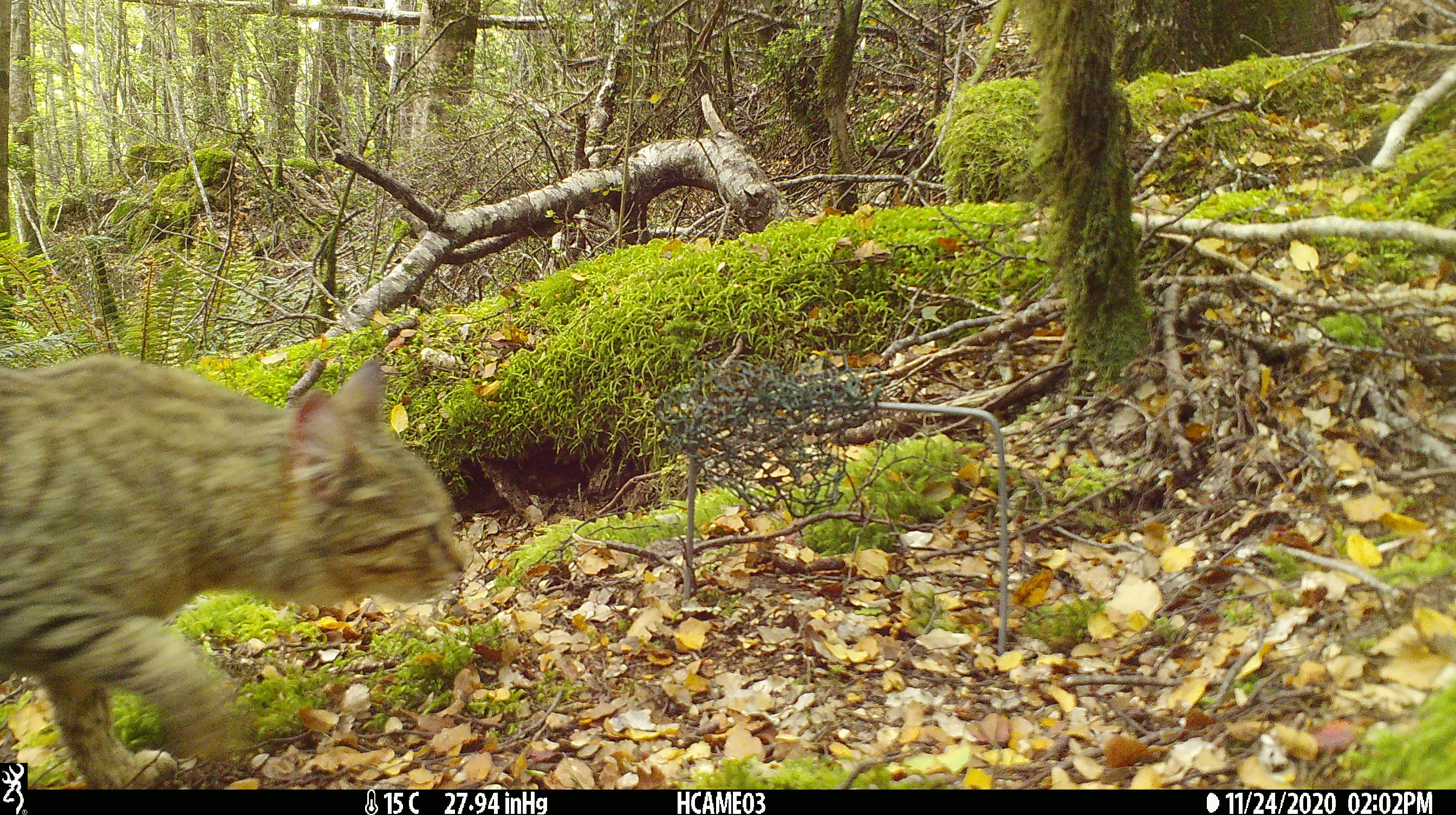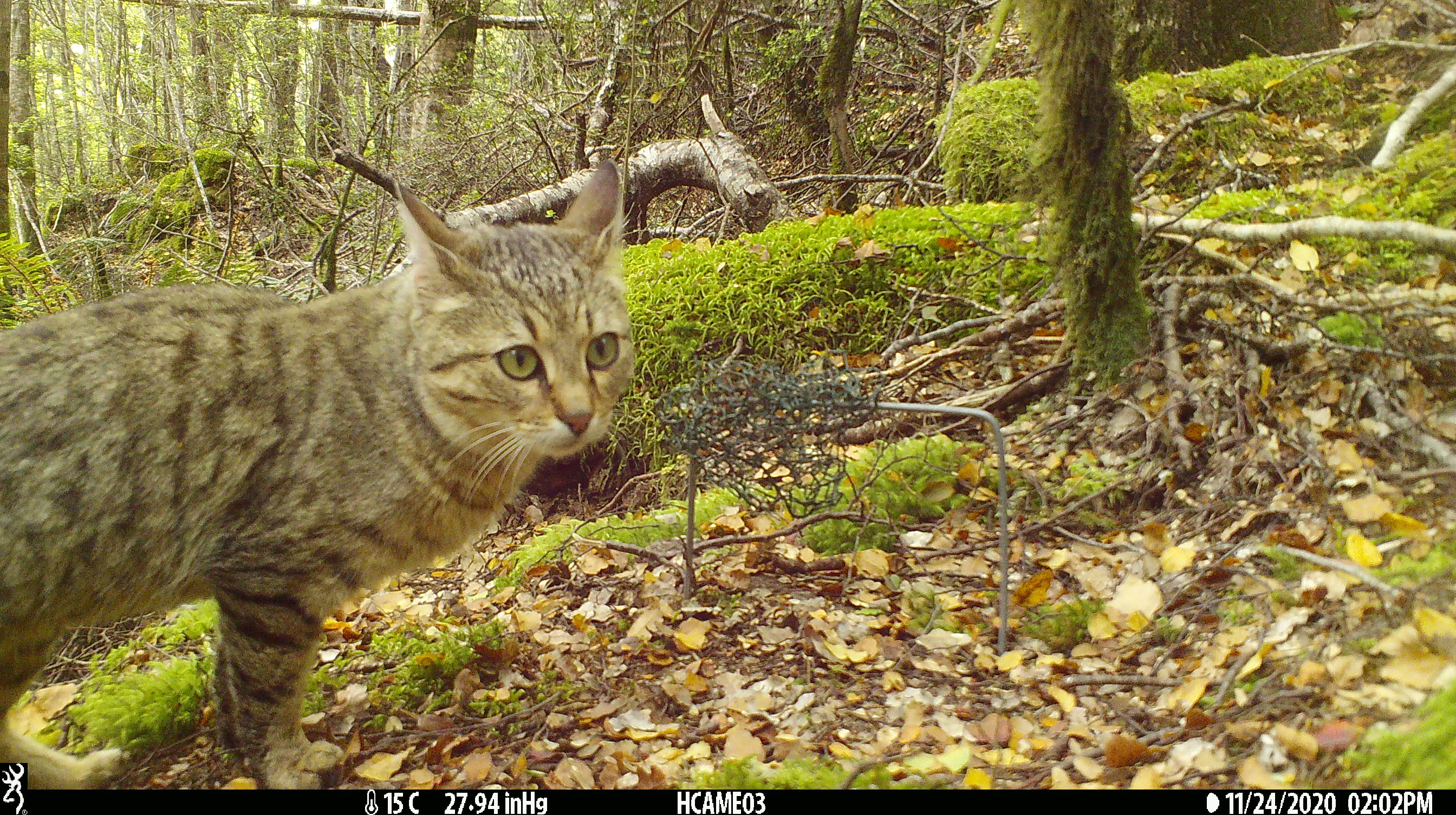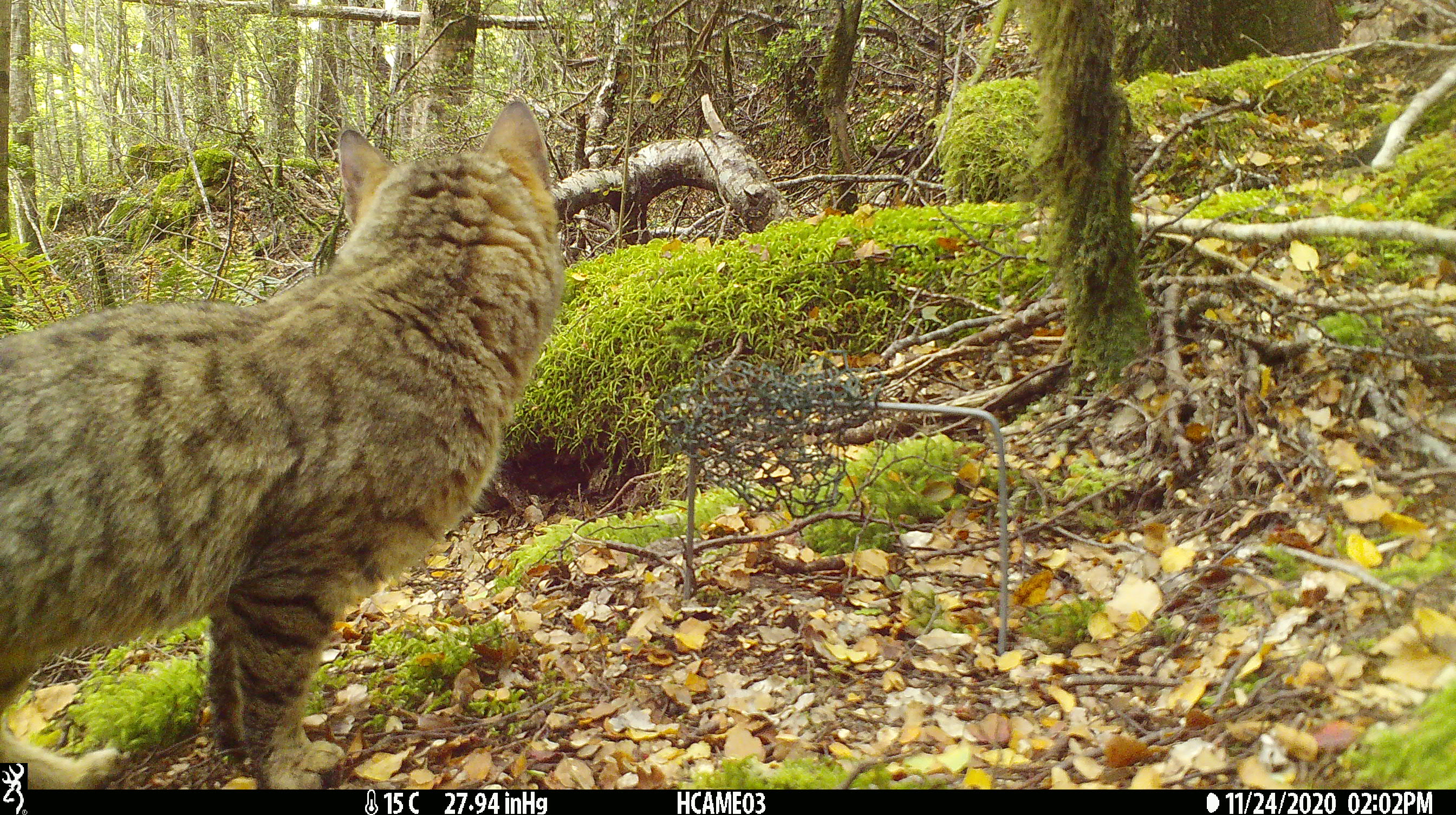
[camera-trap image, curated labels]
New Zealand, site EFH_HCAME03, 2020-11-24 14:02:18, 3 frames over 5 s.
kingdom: Animalia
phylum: Chordata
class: Mammalia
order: Carnivora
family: Felidae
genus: Felis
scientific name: Felis catus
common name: domestic cat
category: cat